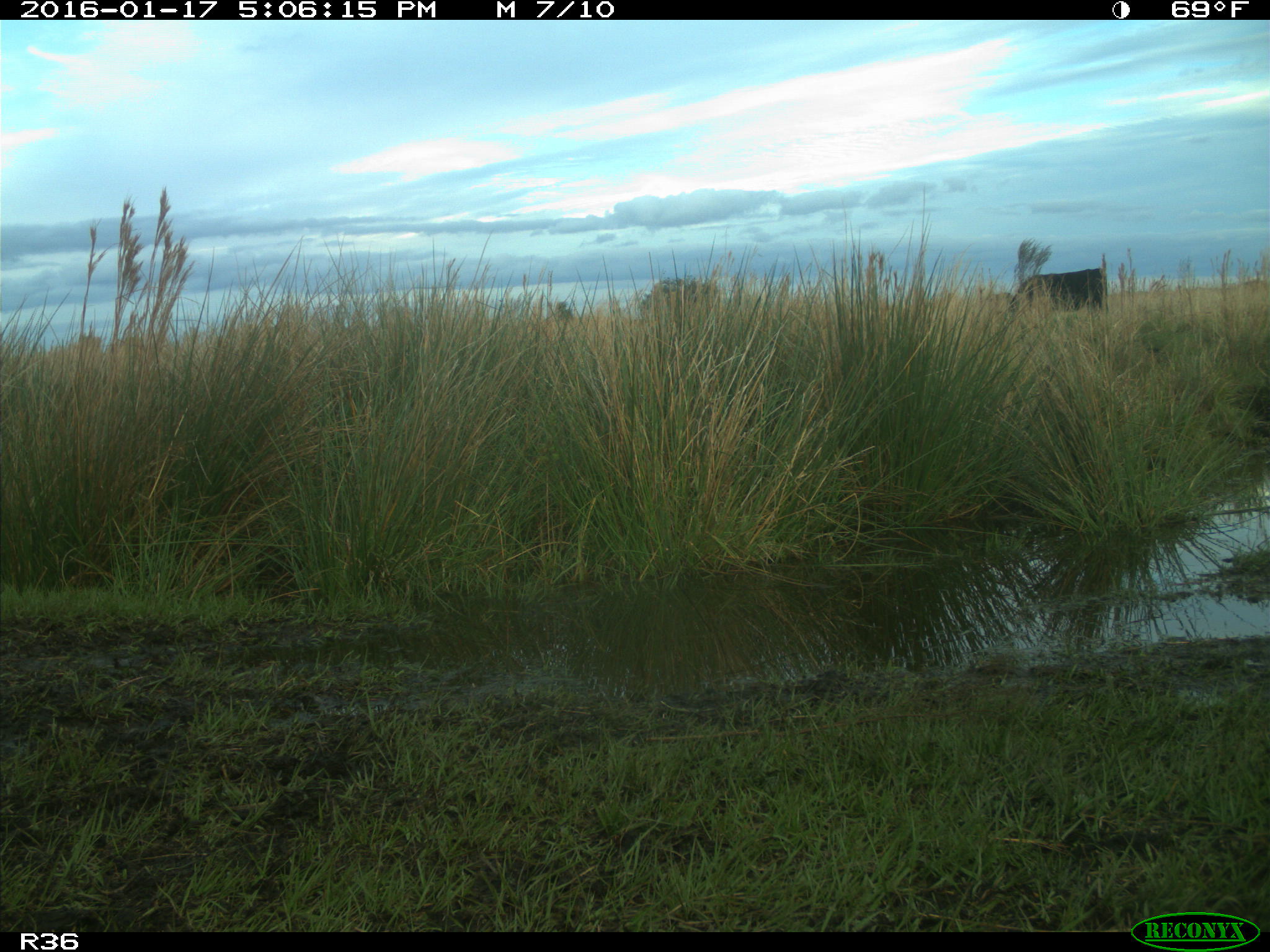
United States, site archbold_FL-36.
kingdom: Animalia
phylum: Chordata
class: Mammalia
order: Artiodactyla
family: Bovidae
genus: Bos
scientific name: Bos taurus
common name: domestic cow